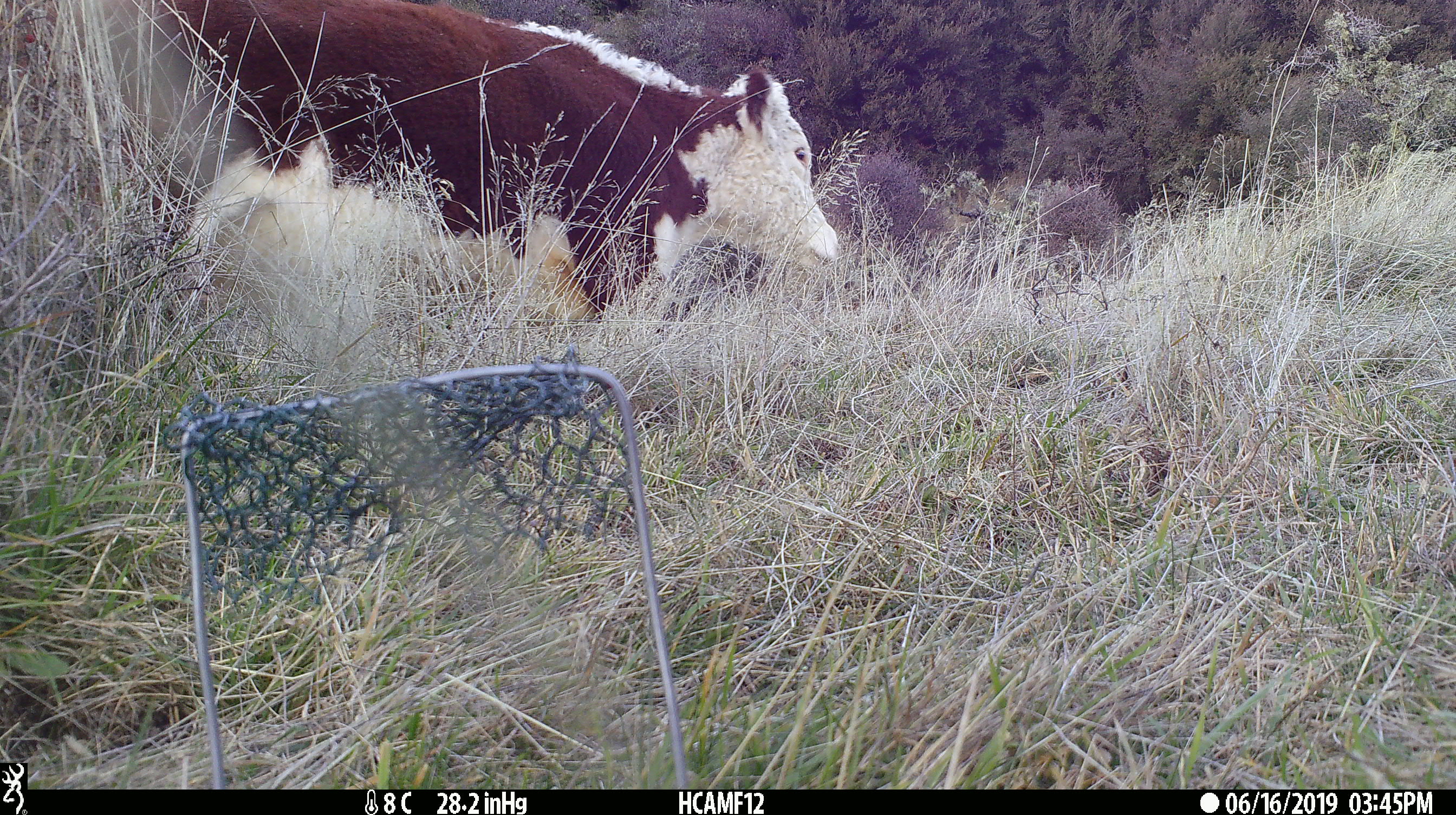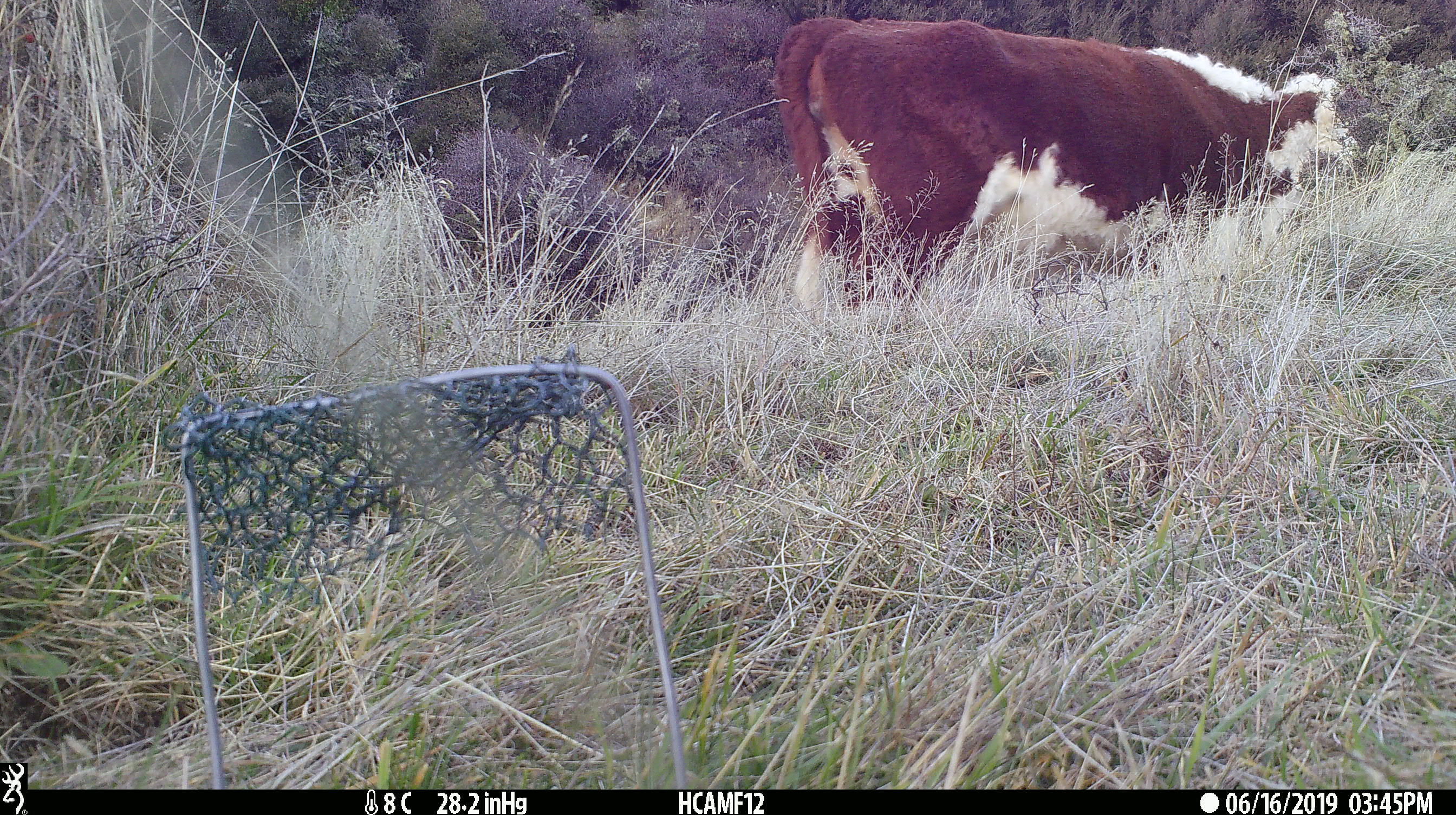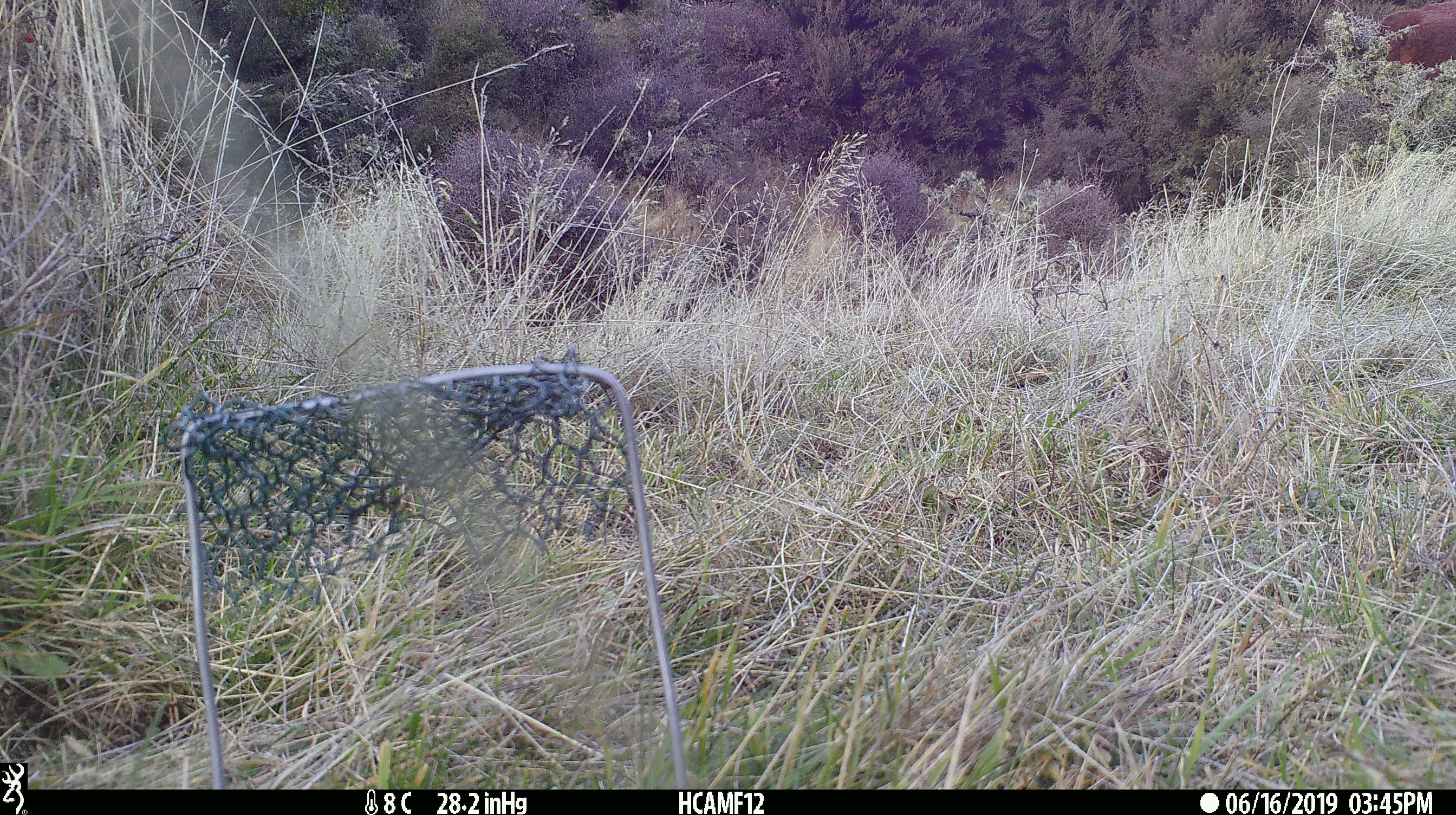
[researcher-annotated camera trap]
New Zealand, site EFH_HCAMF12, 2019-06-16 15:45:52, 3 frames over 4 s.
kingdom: Animalia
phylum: Chordata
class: Mammalia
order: Artiodactyla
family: Bovidae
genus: Bos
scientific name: Bos taurus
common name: domestic cow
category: cow